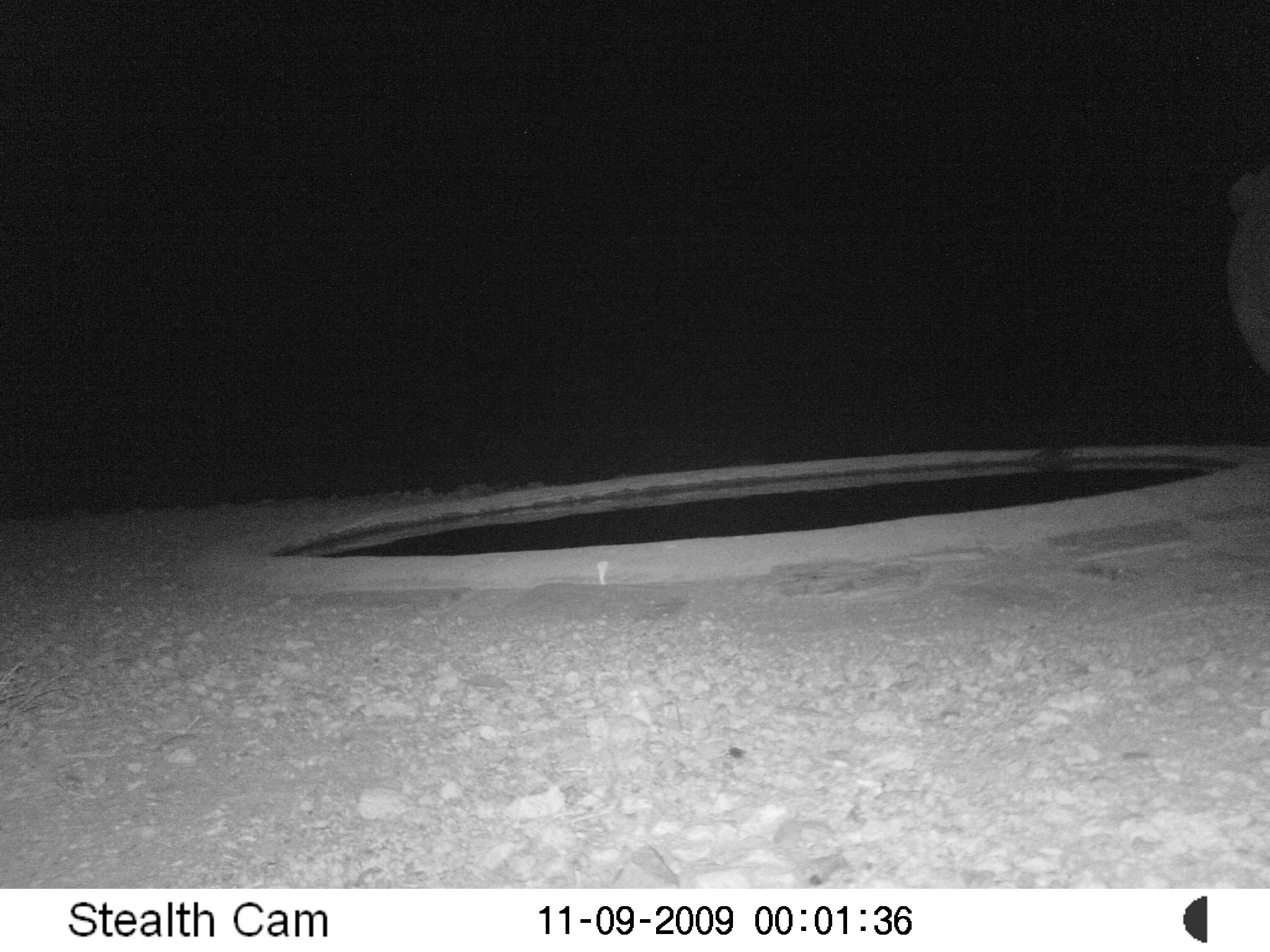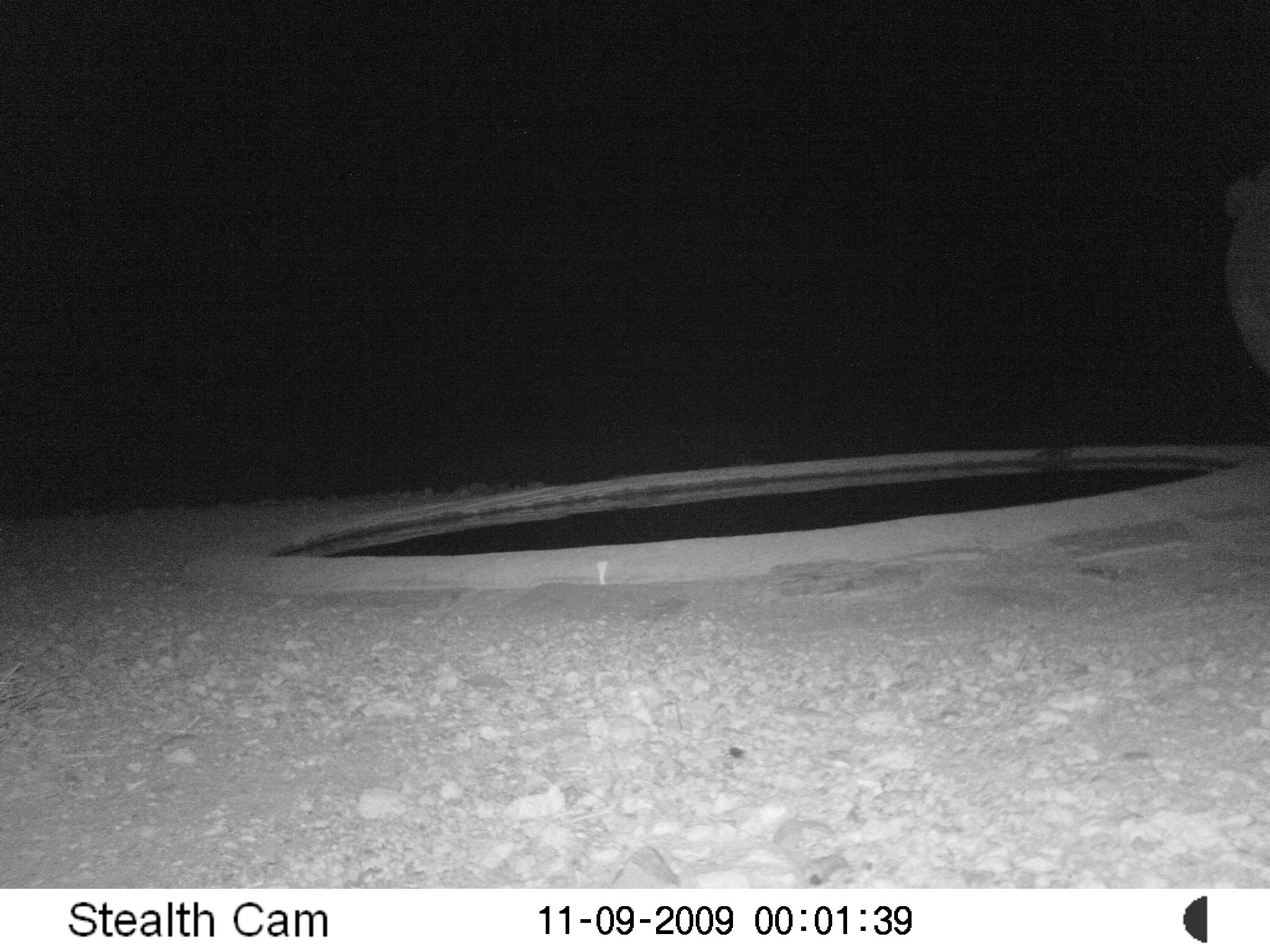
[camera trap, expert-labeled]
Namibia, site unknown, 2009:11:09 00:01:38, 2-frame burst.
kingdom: Animalia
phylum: Chordata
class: Mammalia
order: Perissodactyla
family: Rhinocerotidae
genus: Diceros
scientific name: Diceros bicornis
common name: black rhinoceros